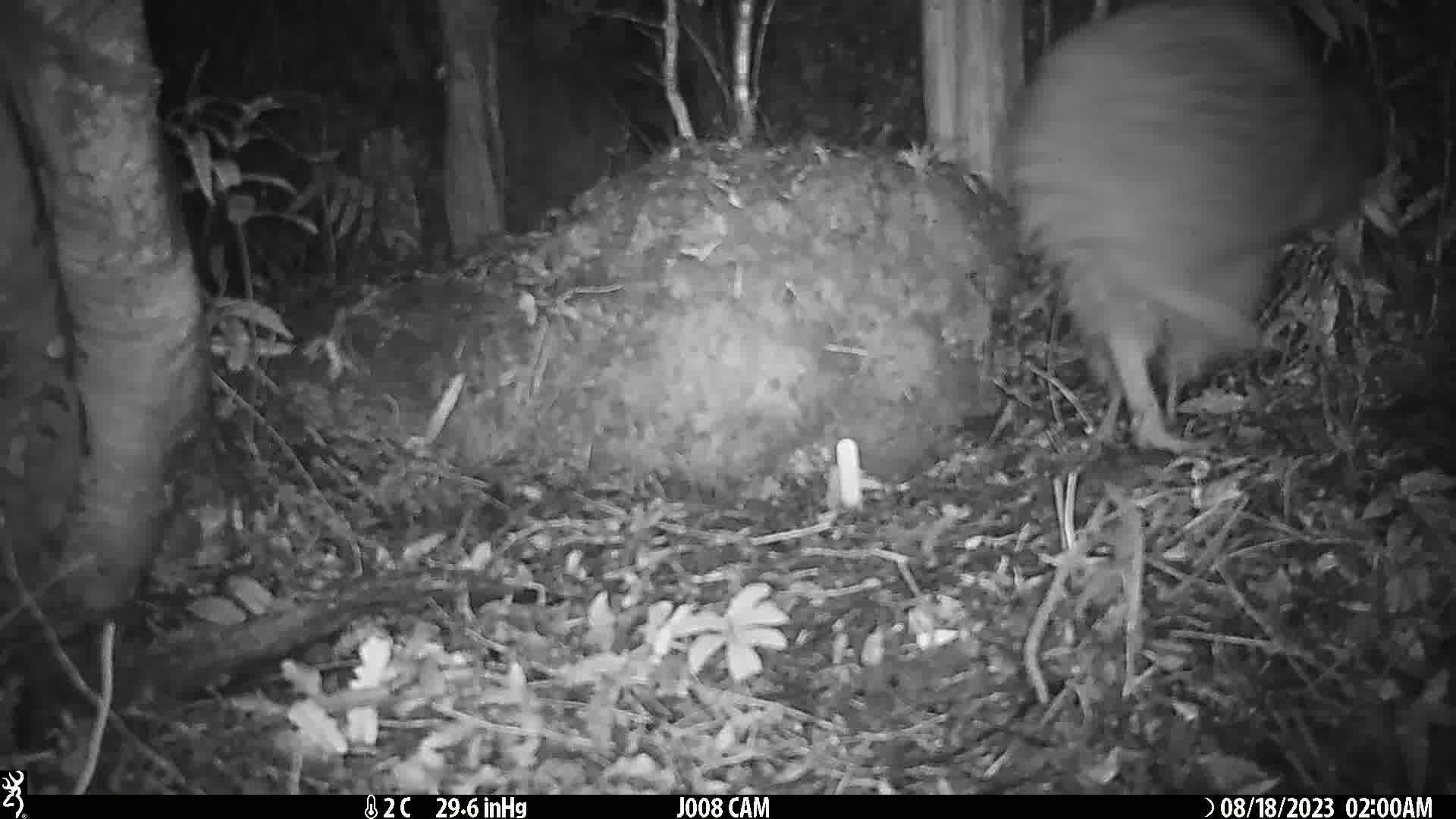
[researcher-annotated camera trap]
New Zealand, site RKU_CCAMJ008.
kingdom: Animalia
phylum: Chordata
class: Aves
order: Apterygiformes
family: Apterygidae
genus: Apteryx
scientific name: Apteryx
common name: kiwi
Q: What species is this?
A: Kiwi (Apteryx).